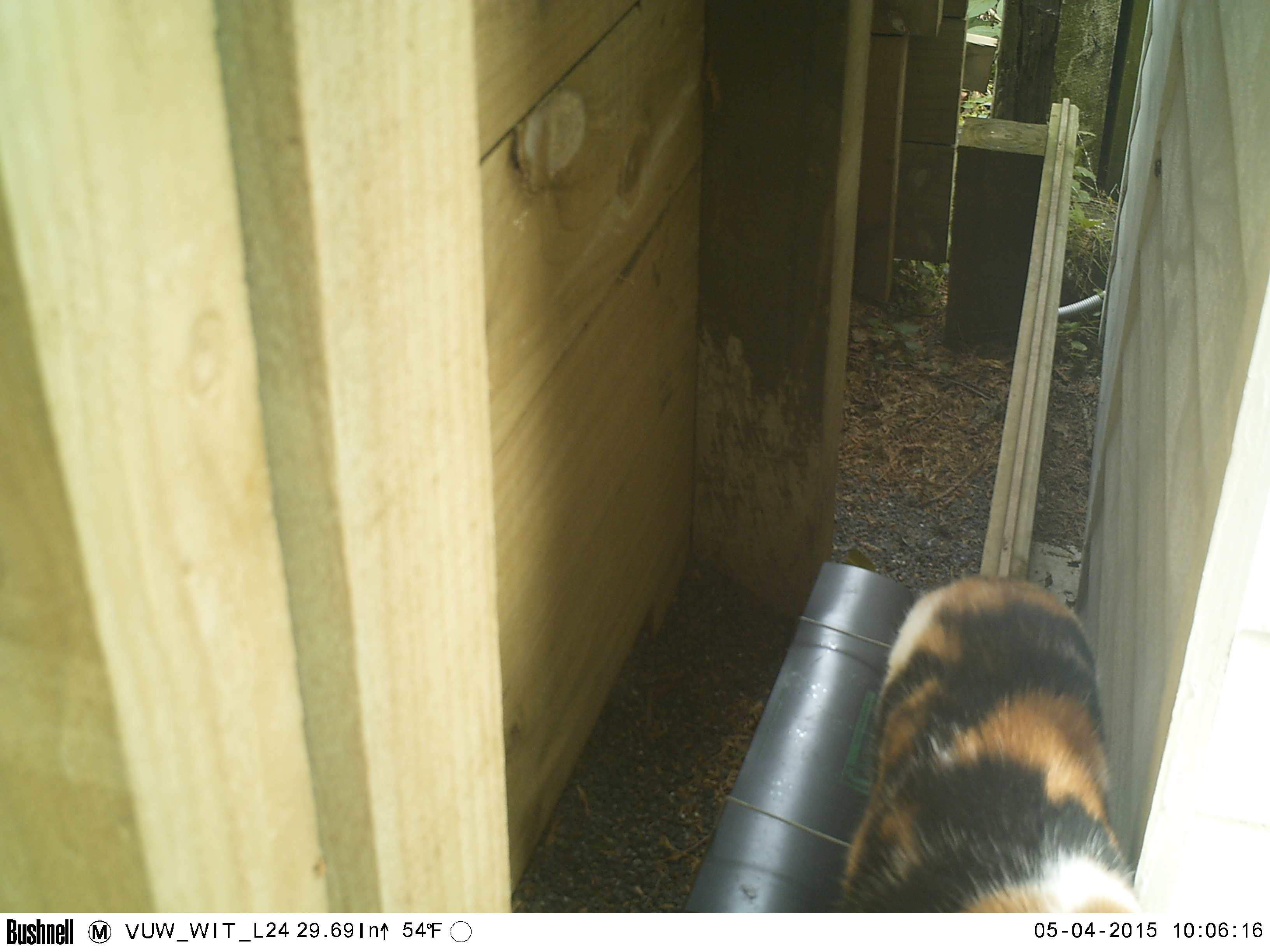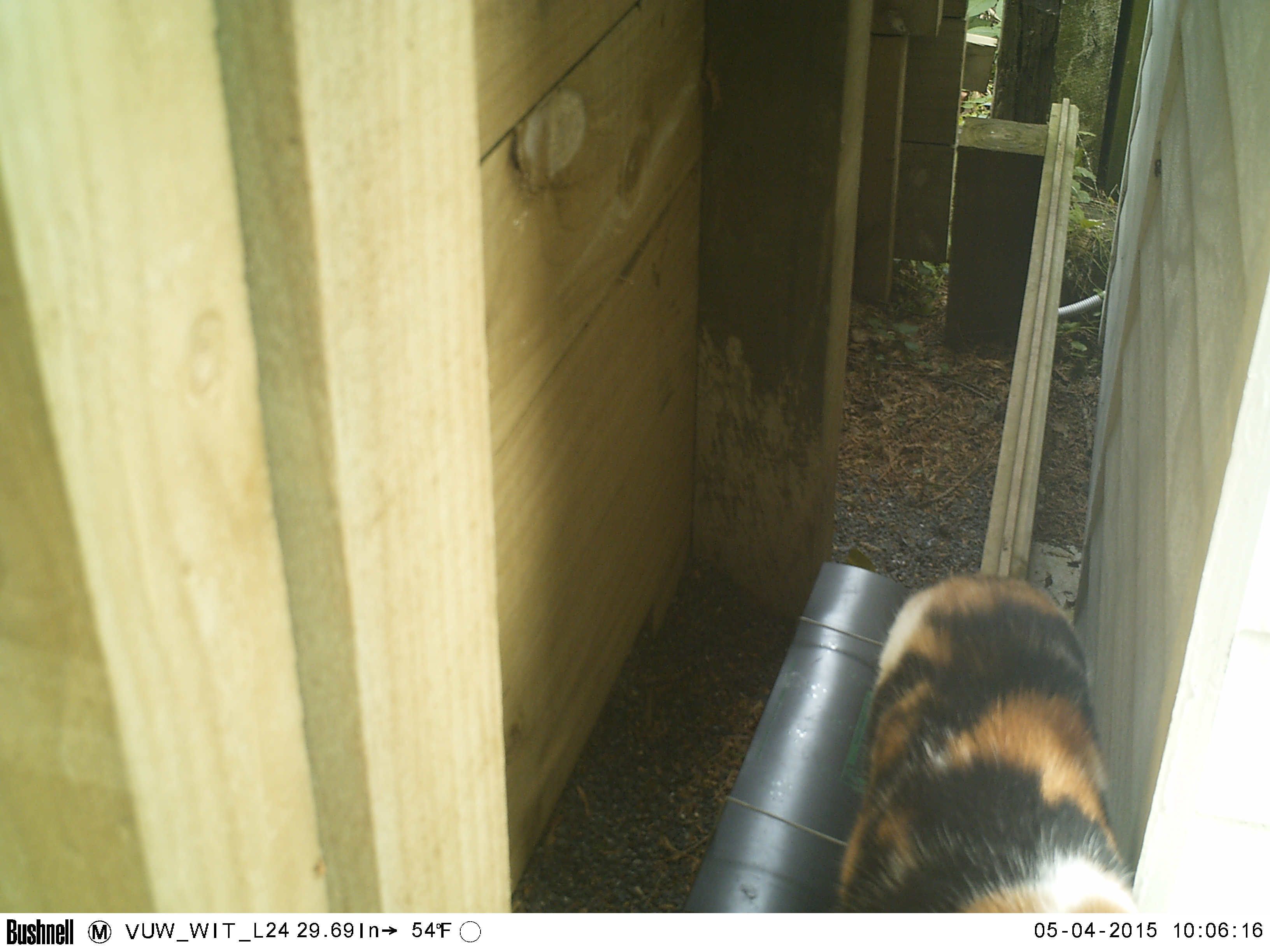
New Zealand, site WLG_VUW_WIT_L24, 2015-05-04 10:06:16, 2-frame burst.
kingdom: Animalia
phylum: Chordata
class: Mammalia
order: Carnivora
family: Felidae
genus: Felis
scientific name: Felis catus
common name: domestic cat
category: cat